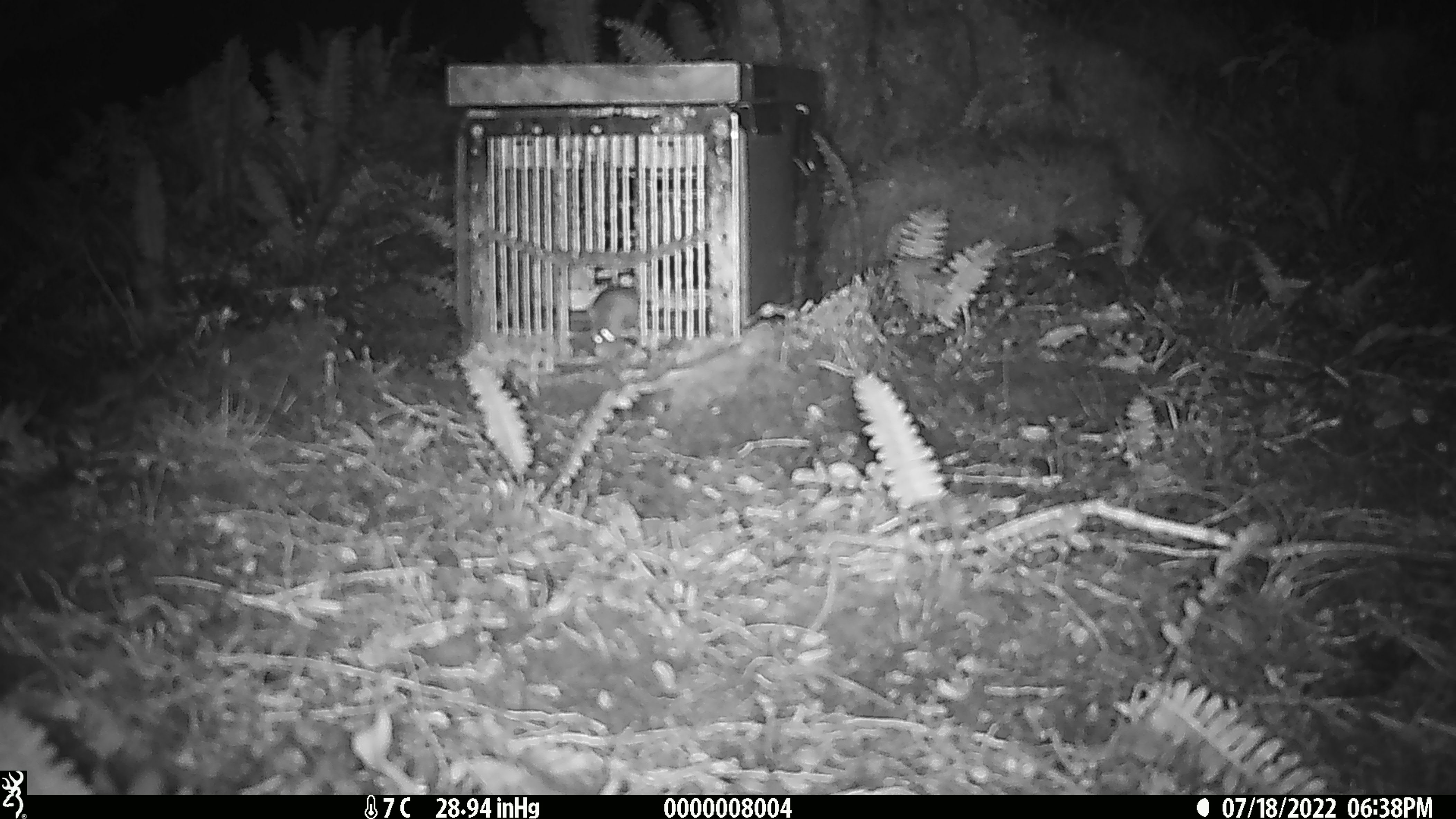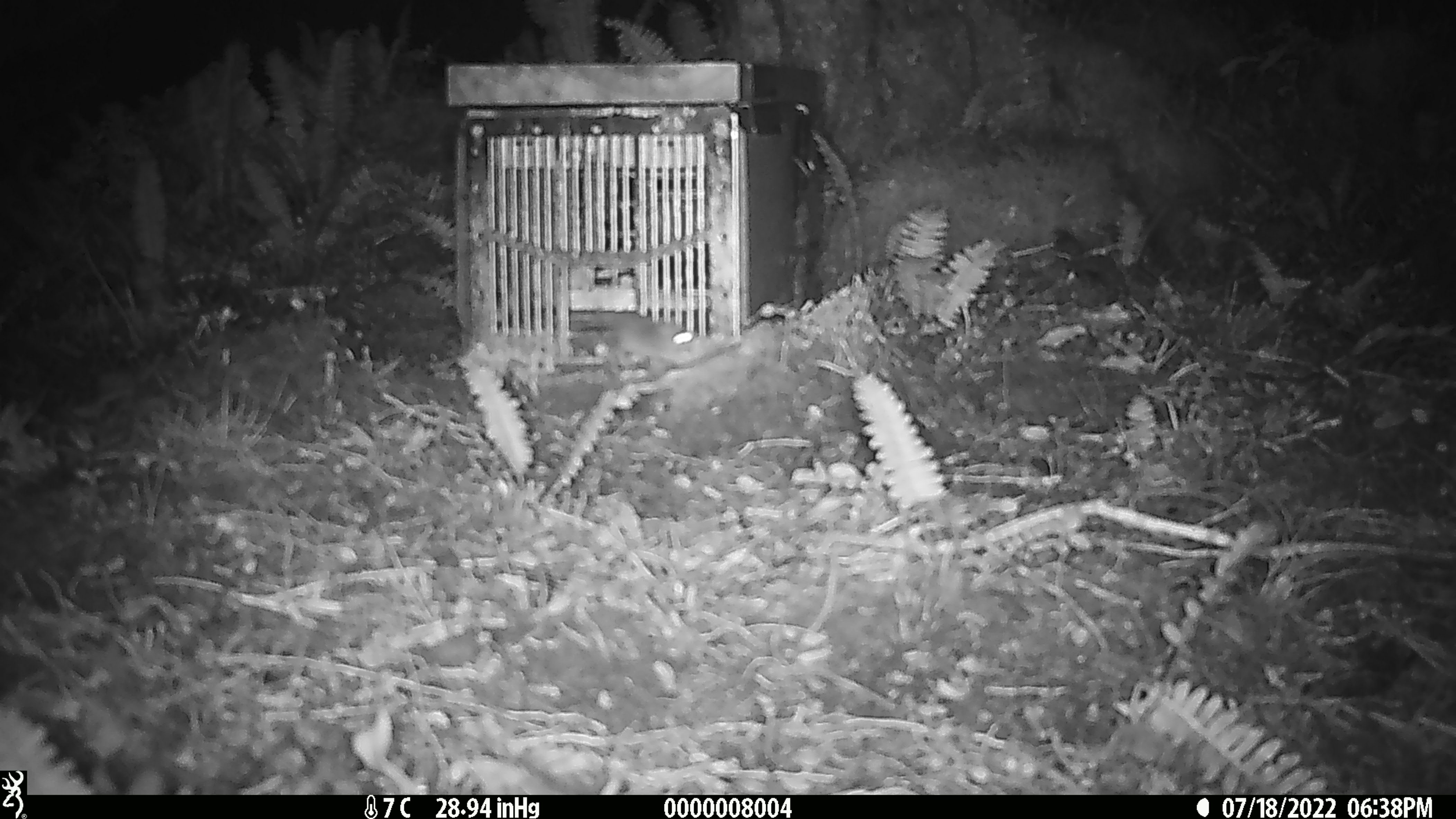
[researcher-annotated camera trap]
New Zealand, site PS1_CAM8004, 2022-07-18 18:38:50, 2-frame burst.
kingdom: Animalia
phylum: Chordata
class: Mammalia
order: Rodentia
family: Muridae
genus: Mus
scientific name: Mus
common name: mouse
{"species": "mouse (Mus)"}